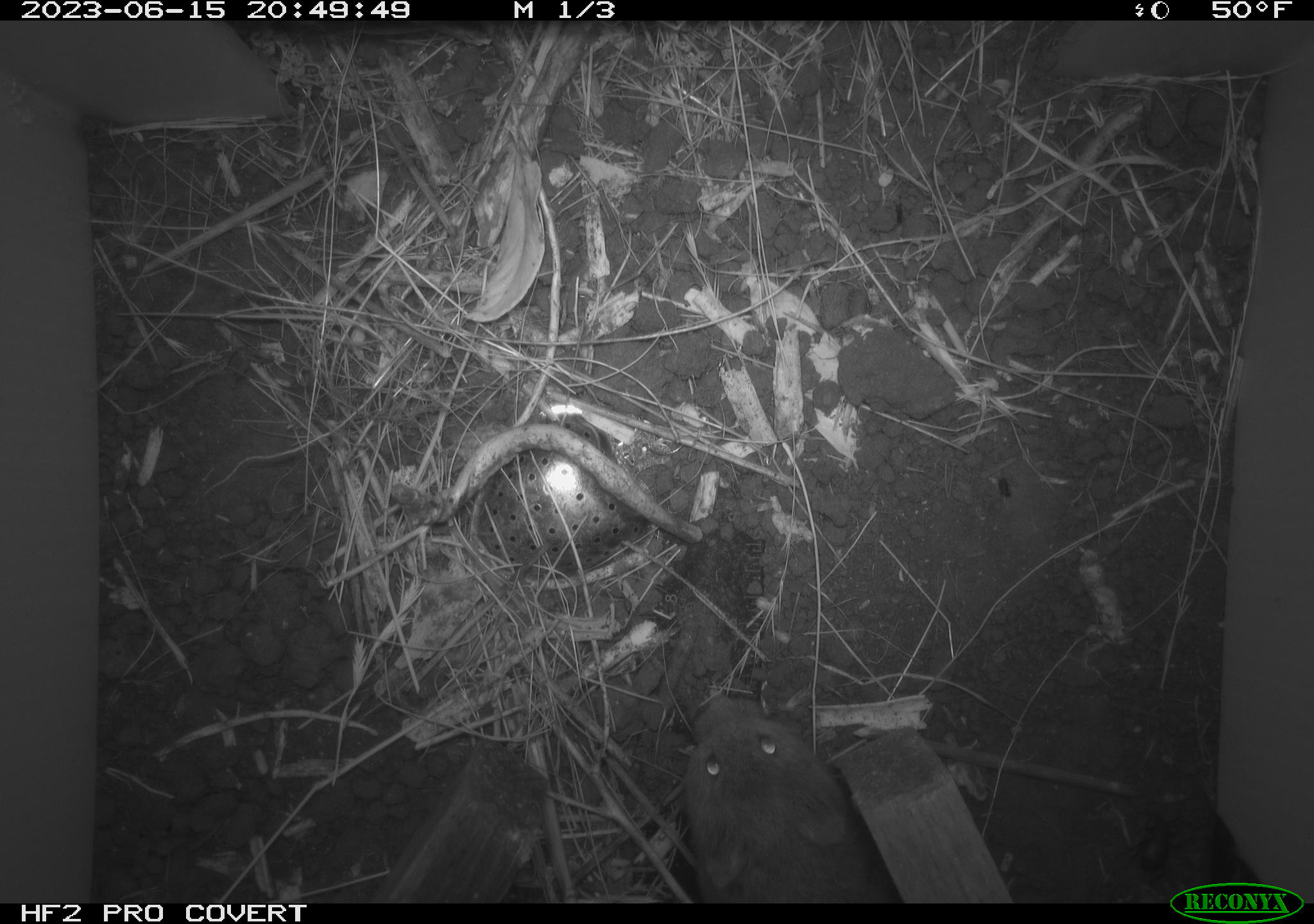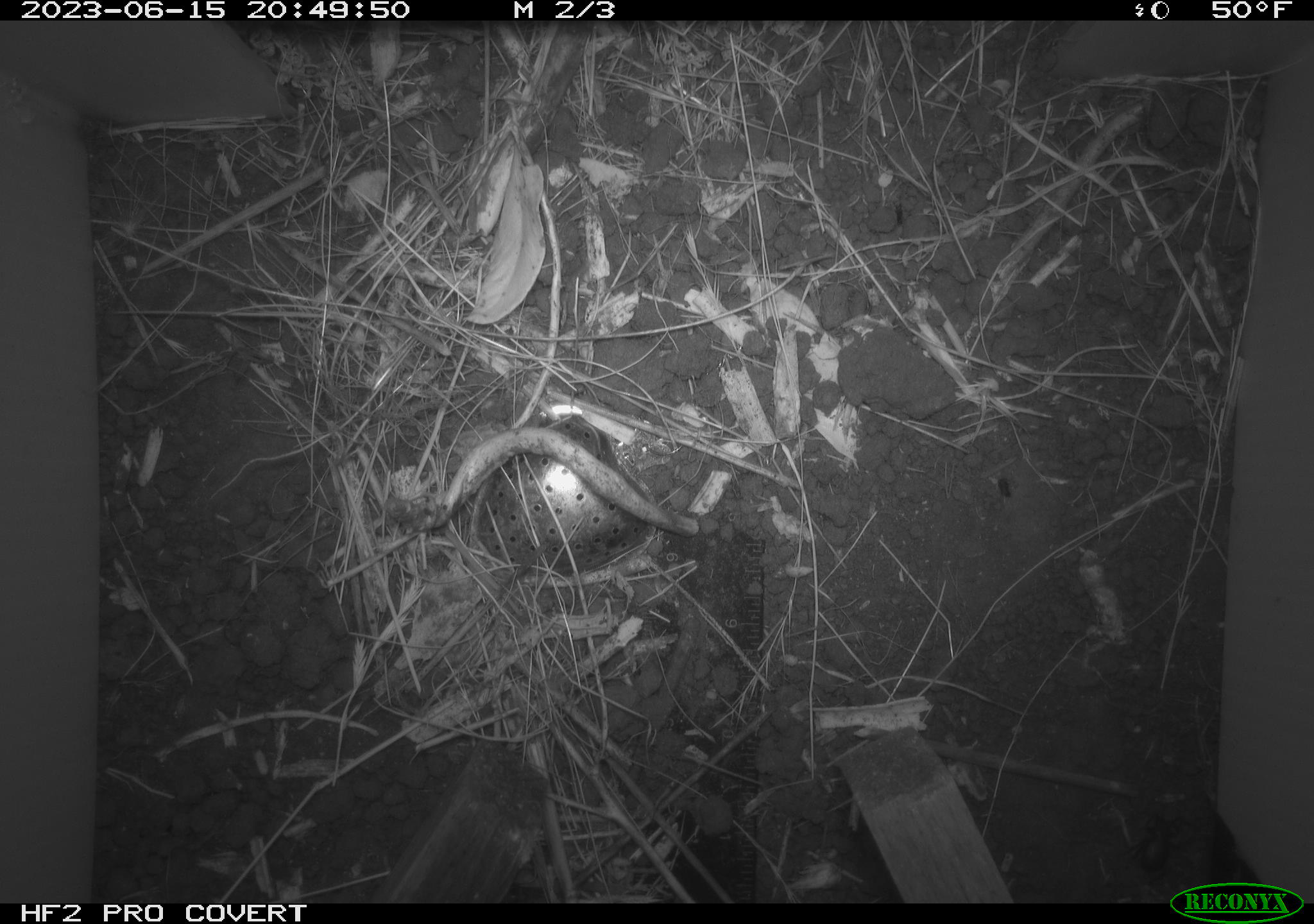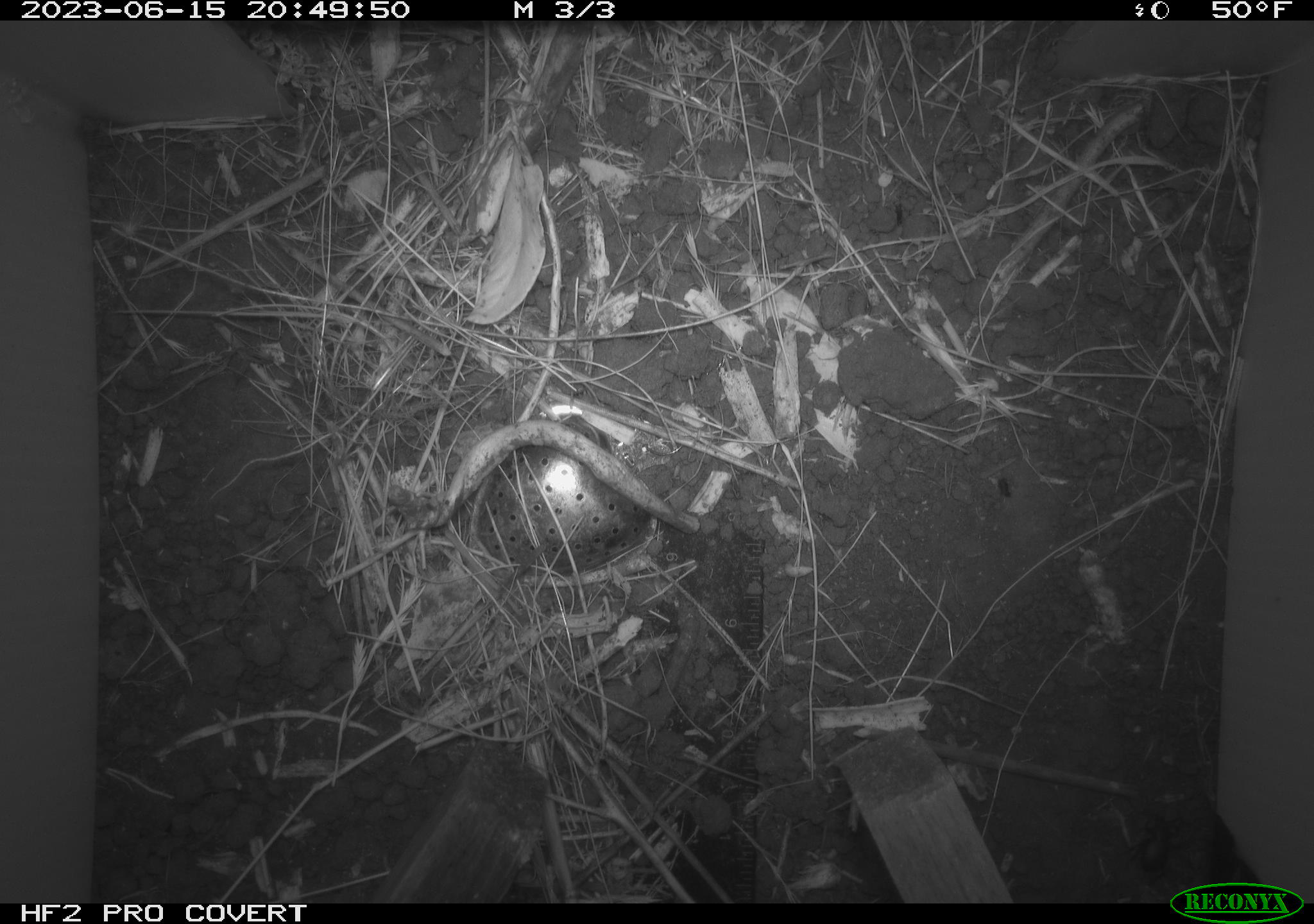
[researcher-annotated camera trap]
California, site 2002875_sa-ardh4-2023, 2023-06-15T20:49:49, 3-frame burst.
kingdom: Animalia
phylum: Chordata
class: Mammalia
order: Rodentia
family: Cricetidae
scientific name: Arvicolinae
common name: voles, lemmings, and muskrats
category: arvicolinae subfamily